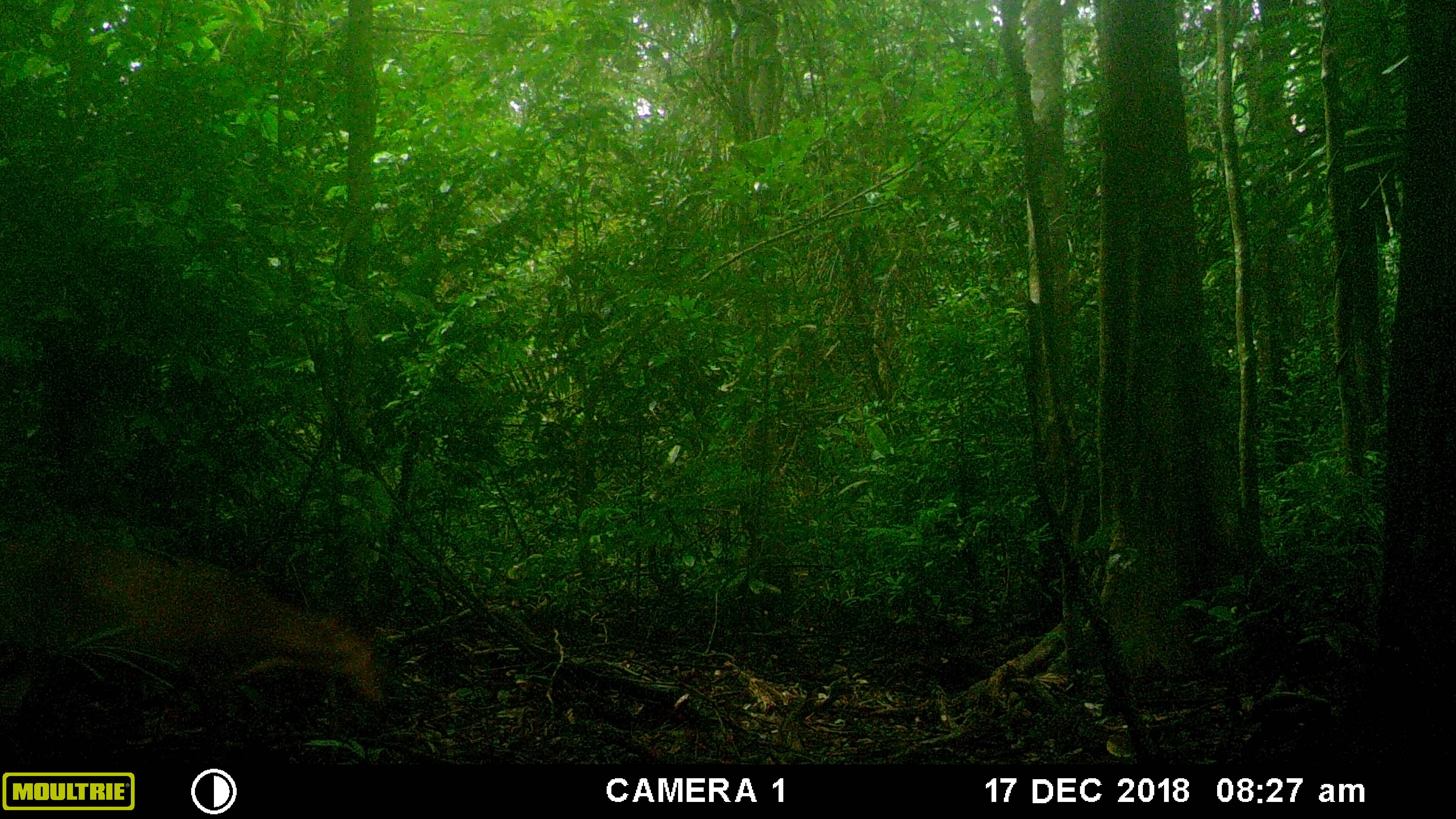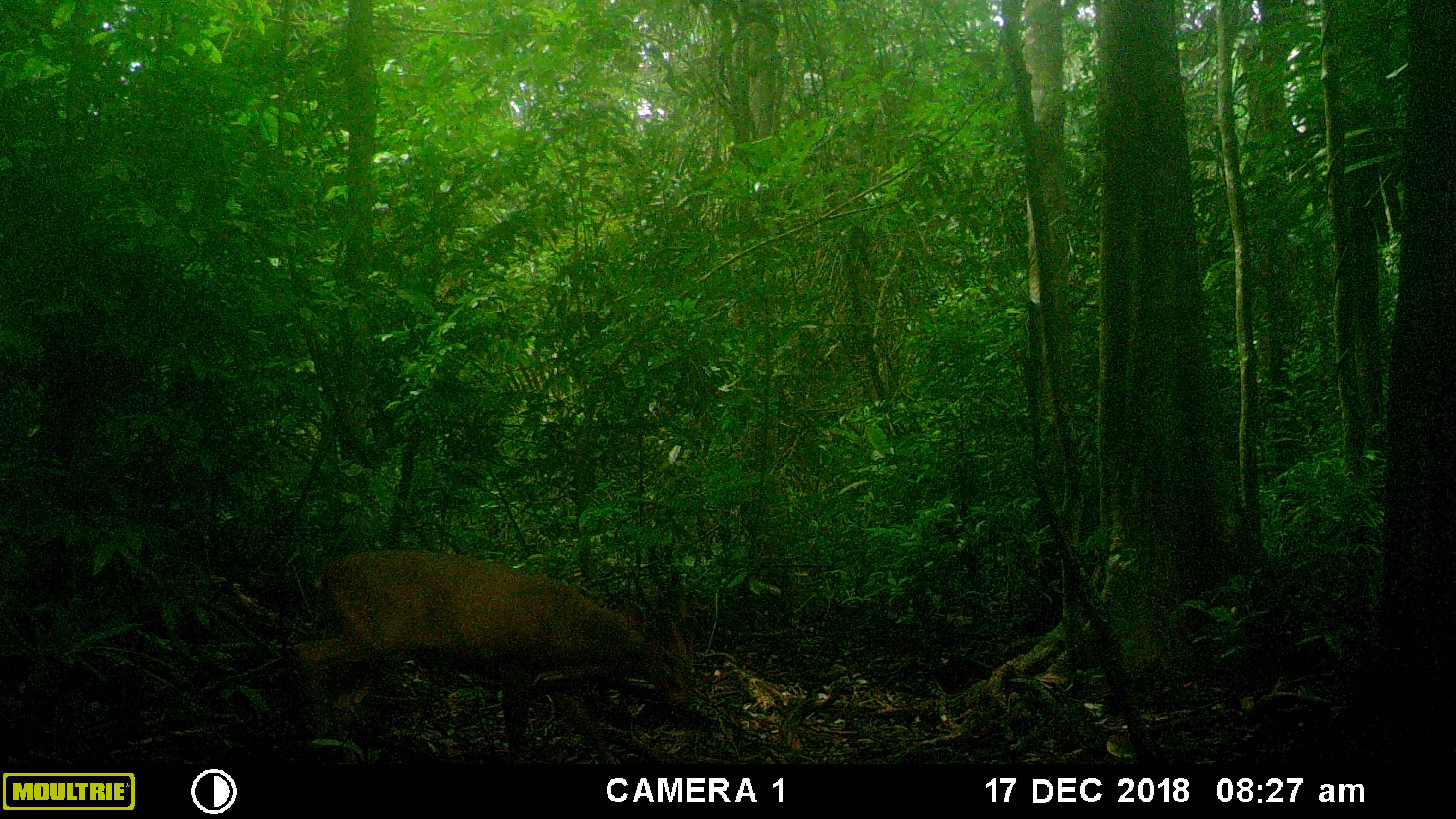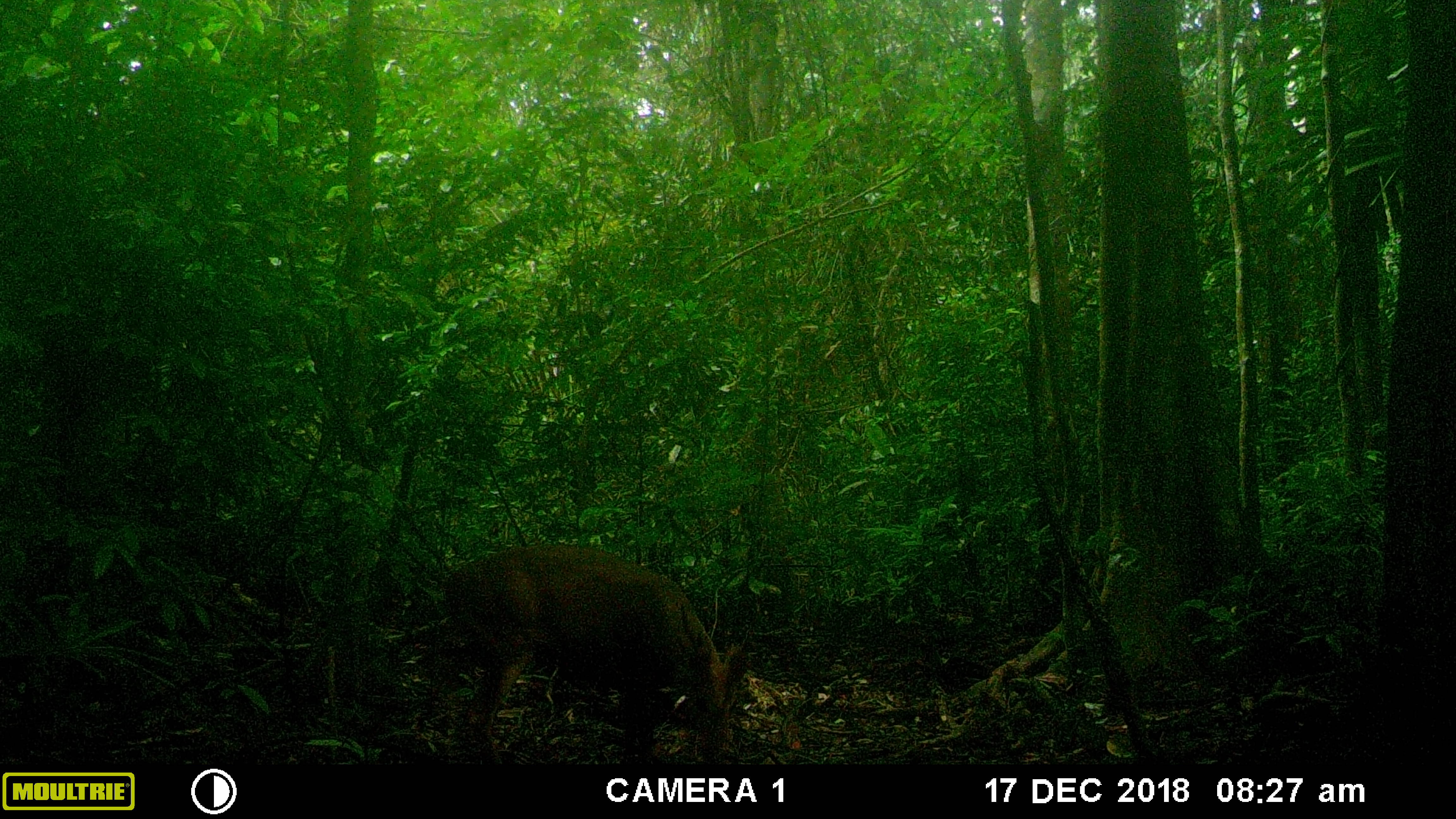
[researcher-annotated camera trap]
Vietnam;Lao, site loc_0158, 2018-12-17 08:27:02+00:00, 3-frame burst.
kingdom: Animalia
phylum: Chordata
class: Mammalia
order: Artiodactyla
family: Cervidae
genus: Muntiacus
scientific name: Muntiacus vuquangensis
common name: large-antlered muntjac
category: large antlered muntjac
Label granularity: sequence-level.